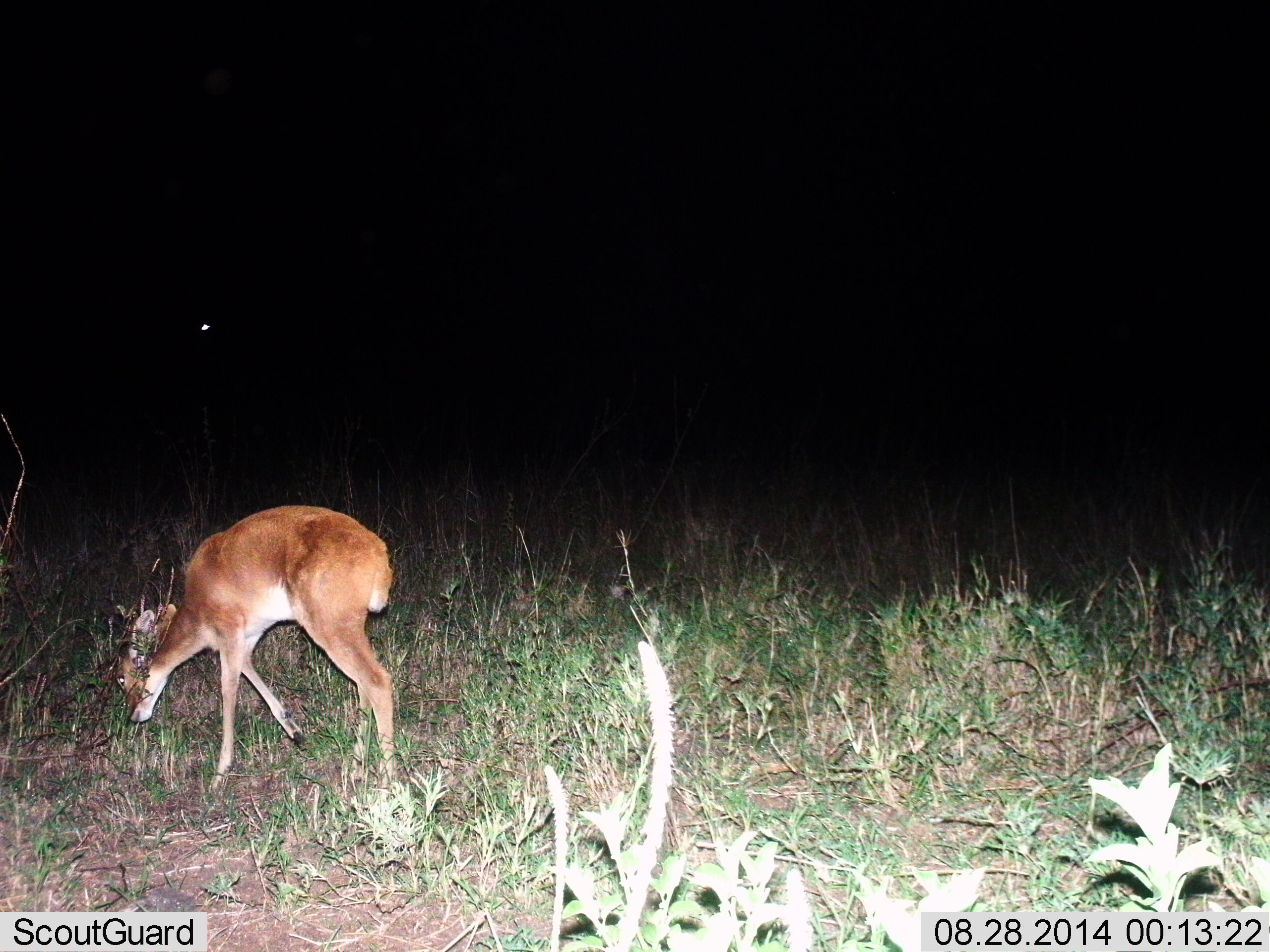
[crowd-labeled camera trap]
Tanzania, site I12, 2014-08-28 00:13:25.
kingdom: Animalia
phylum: Chordata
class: Mammalia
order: Artiodactyla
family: Bovidae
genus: Redunca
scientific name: Redunca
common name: reedbuck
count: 1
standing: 10%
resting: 0%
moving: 20%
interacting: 0%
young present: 0%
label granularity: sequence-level